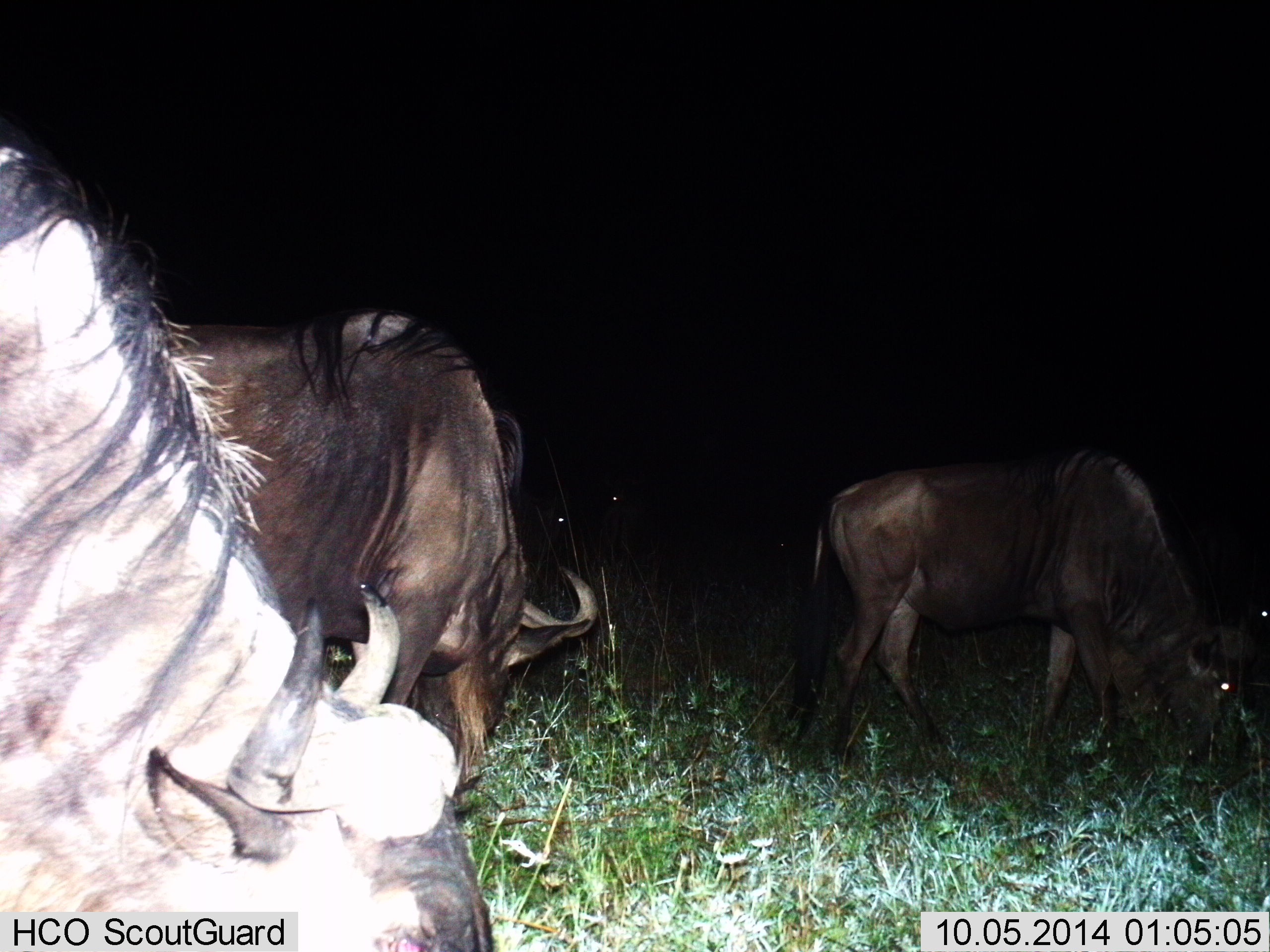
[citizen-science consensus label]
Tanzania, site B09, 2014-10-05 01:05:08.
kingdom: Animalia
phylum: Chordata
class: Mammalia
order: Artiodactyla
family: Bovidae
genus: Connochaetes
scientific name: Connochaetes taurinus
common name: blue wildebeest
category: wildebeest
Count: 3.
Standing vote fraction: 40%.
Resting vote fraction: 10%.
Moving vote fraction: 10%.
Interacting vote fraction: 0%.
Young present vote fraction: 0%.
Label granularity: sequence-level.